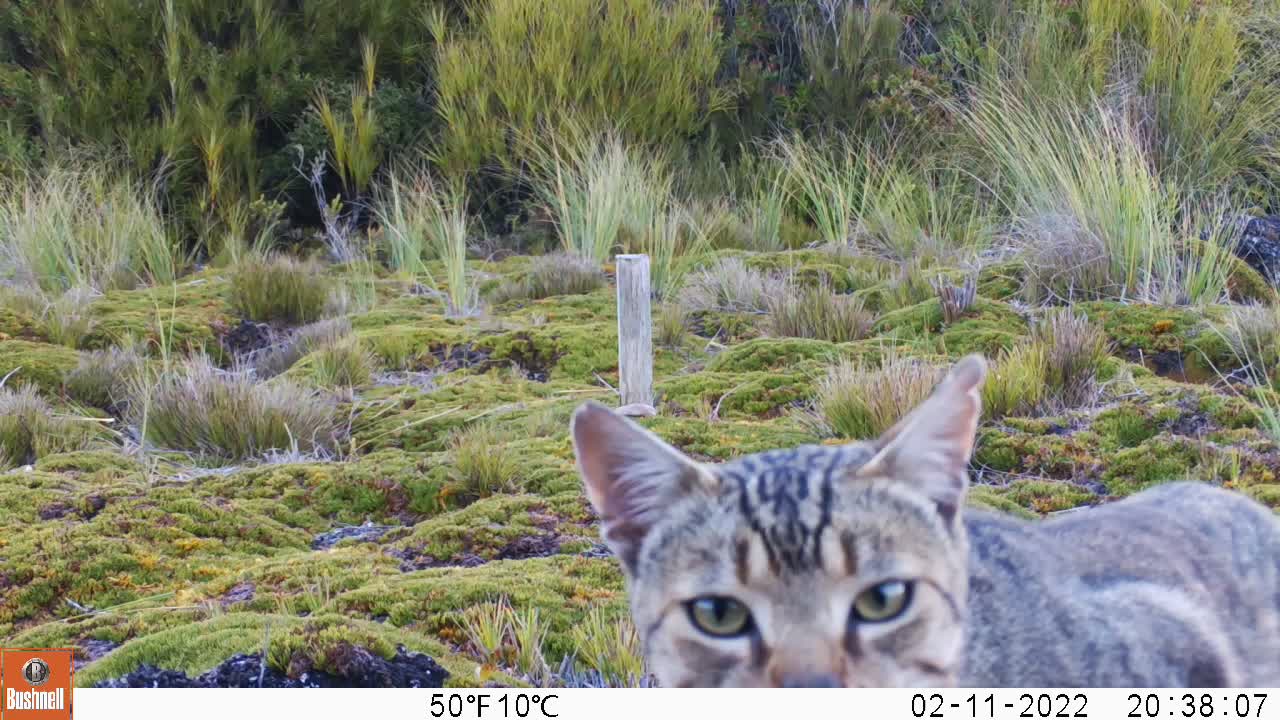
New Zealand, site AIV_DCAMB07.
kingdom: Animalia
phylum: Chordata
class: Mammalia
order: Carnivora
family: Felidae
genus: Felis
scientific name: Felis catus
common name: domestic cat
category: cat